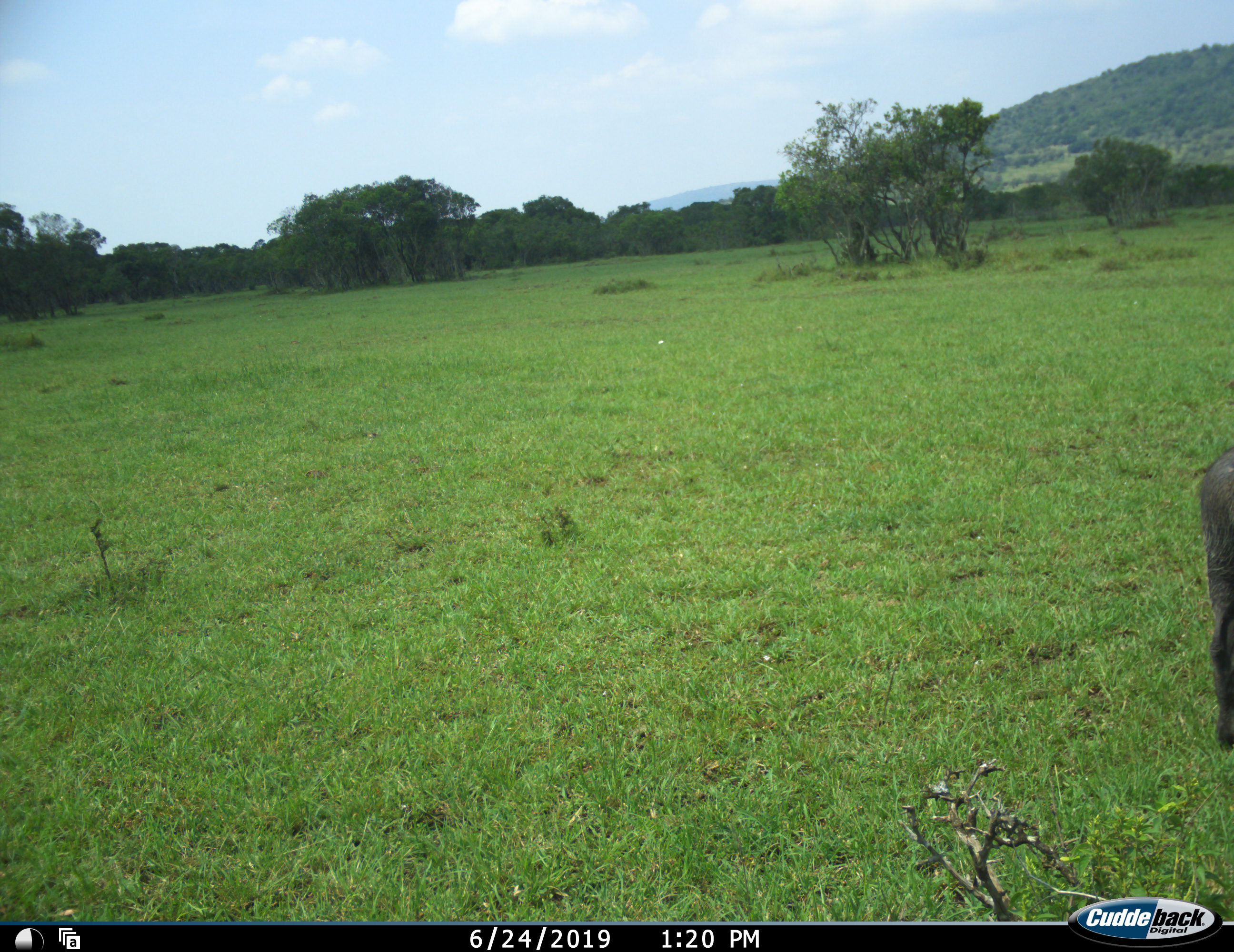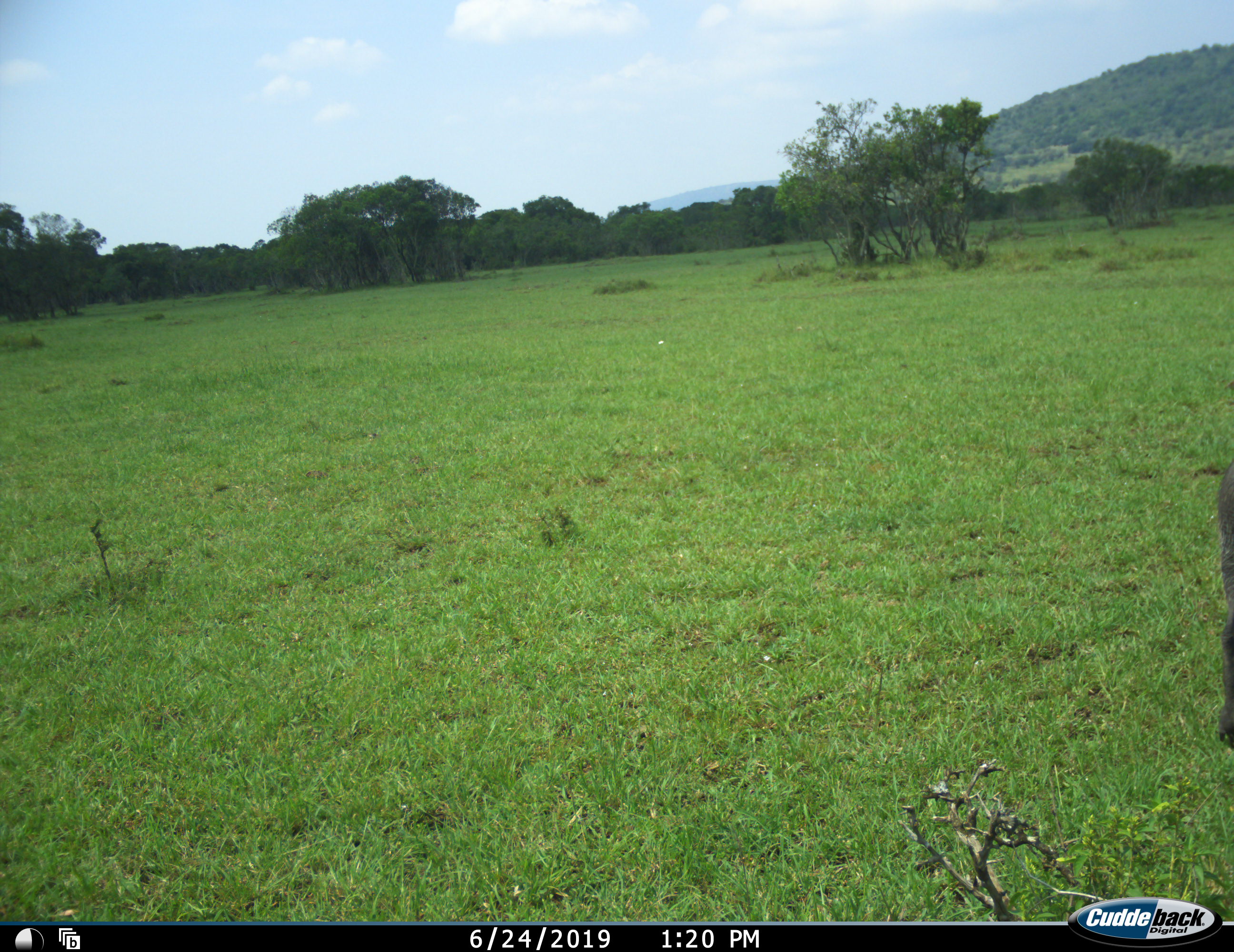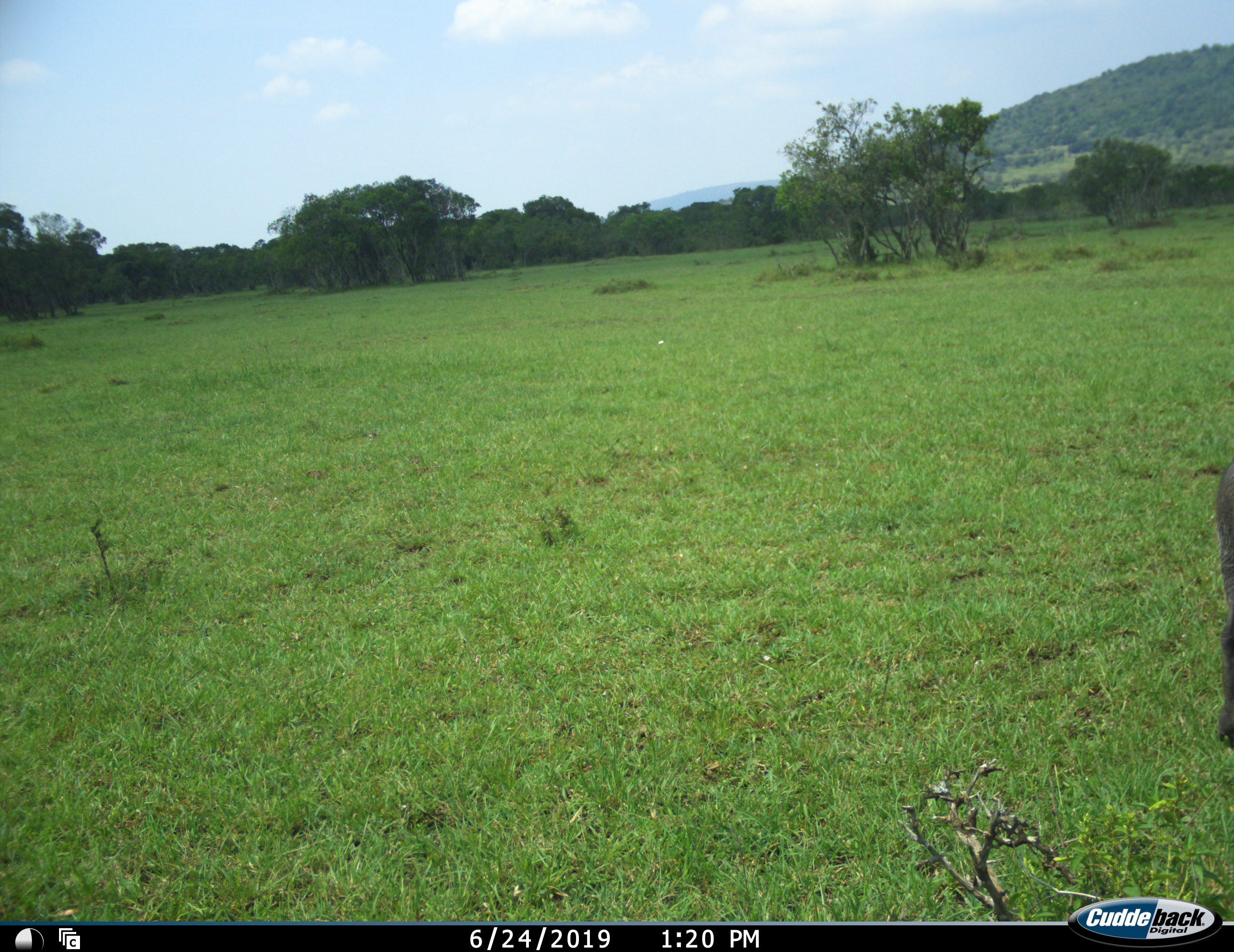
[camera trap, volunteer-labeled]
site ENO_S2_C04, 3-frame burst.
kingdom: Animalia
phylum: Chordata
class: Mammalia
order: Artiodactyla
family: Suidae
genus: Phacochoerus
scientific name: Phacochoerus africanus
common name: warthog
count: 1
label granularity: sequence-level